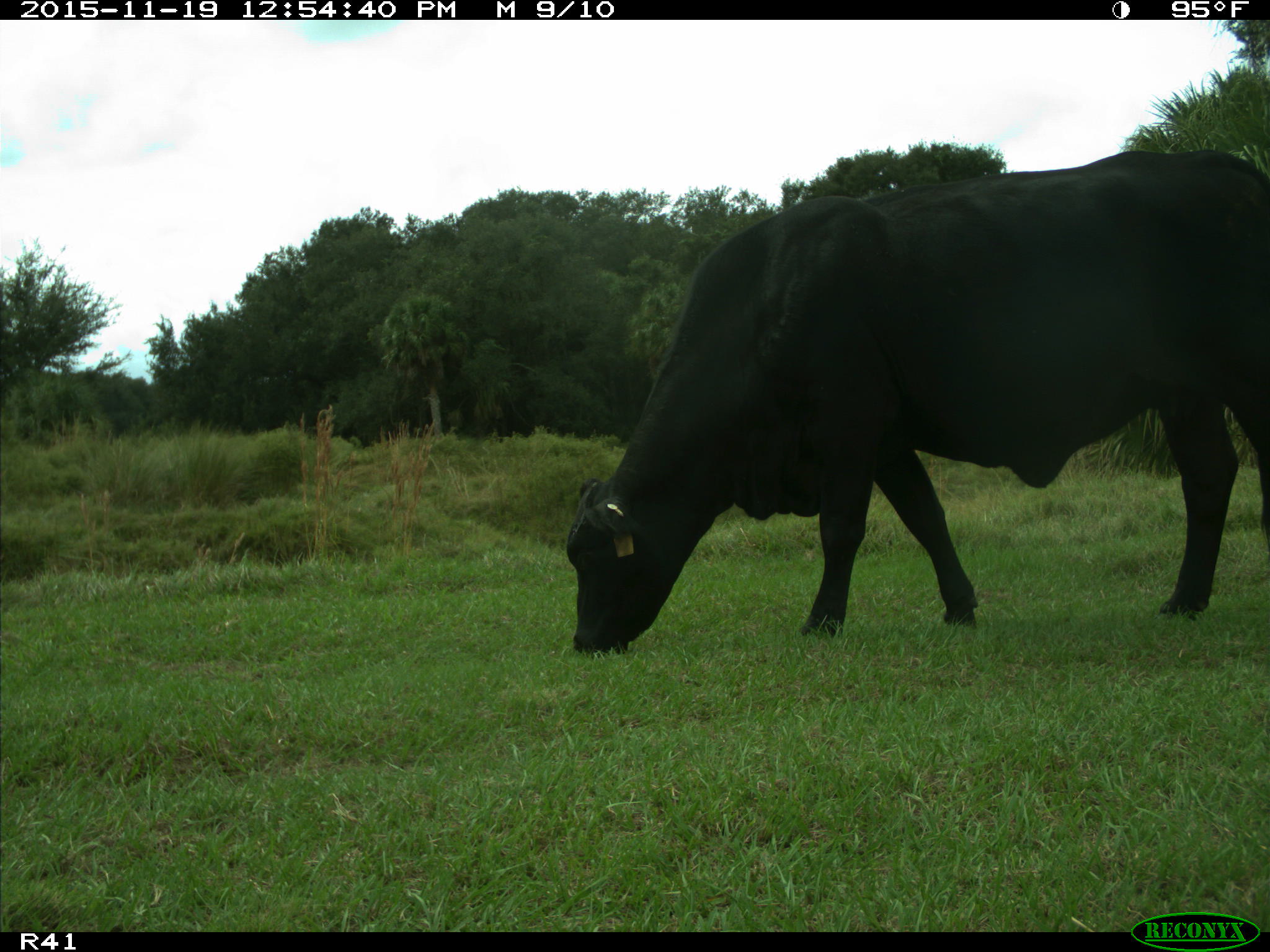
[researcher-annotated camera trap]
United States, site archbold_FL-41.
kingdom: Animalia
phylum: Chordata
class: Mammalia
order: Artiodactyla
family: Bovidae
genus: Bos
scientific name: Bos taurus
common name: domestic cow